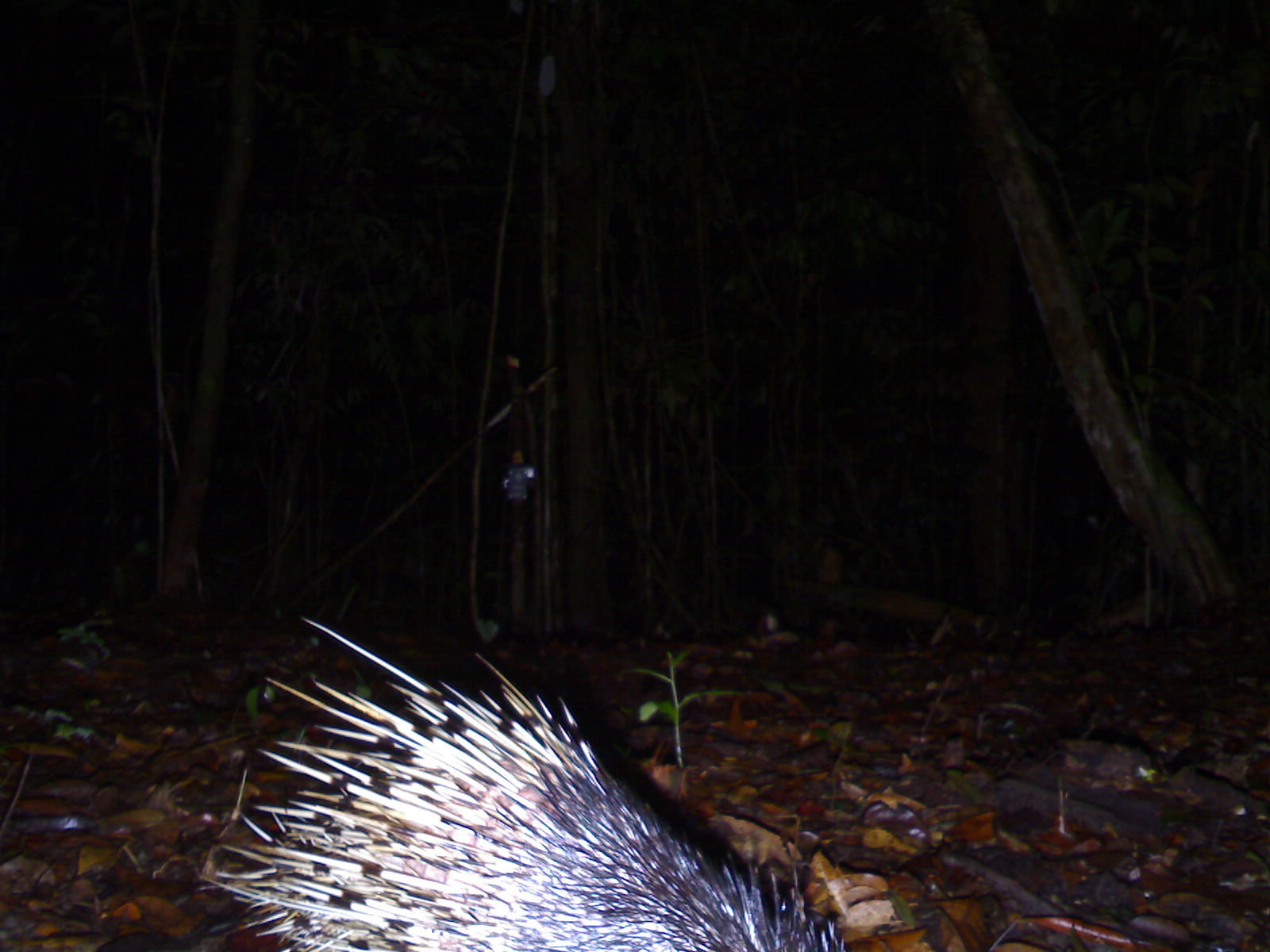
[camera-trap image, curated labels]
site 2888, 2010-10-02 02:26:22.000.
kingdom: Animalia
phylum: Chordata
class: Mammalia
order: Rodentia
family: Hystricidae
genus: Hystrix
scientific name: Hystrix brachyura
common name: east asian porcupine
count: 1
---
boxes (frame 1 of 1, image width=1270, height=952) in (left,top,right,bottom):
hystrix brachyura: (210,611,850,952)